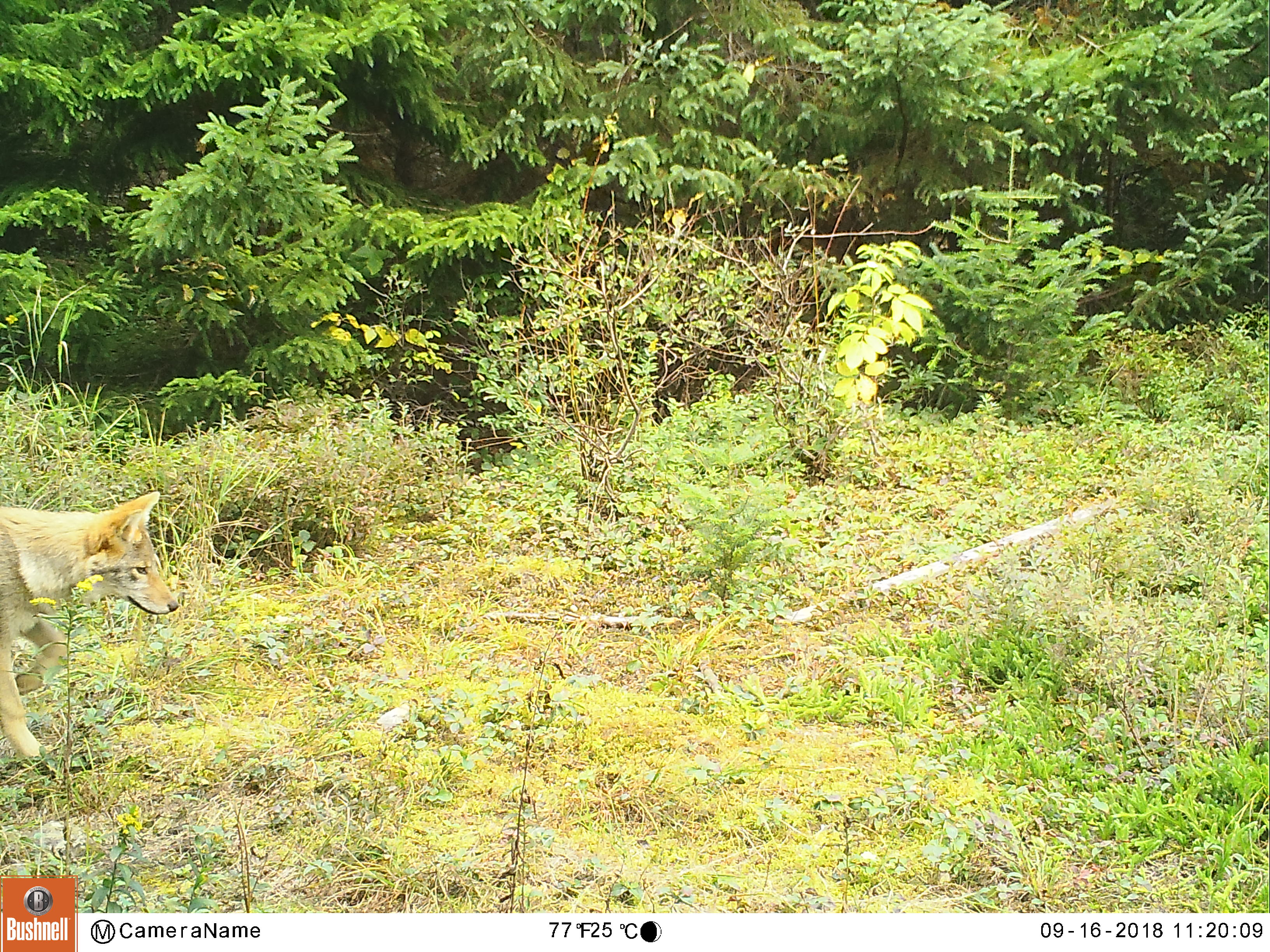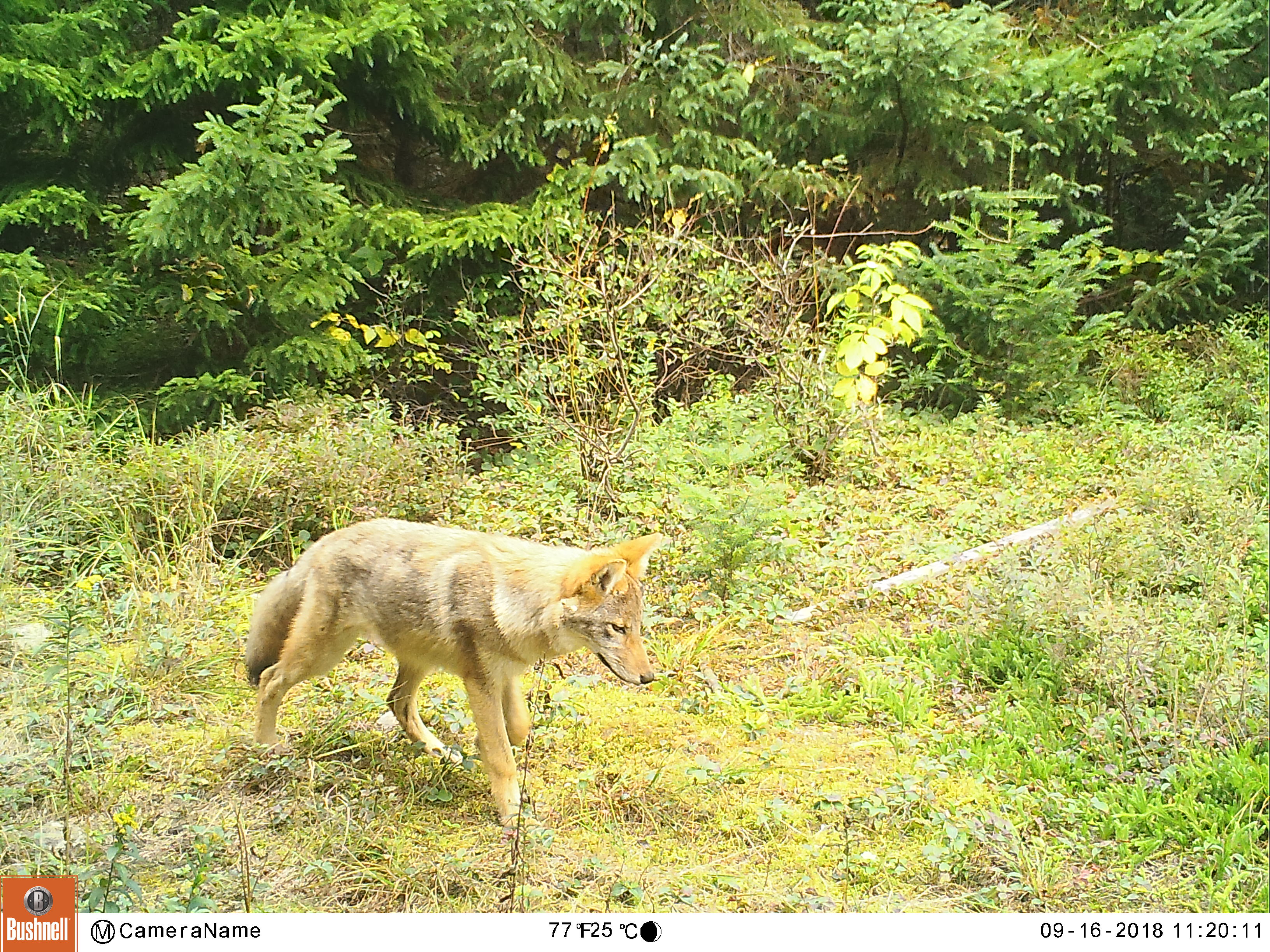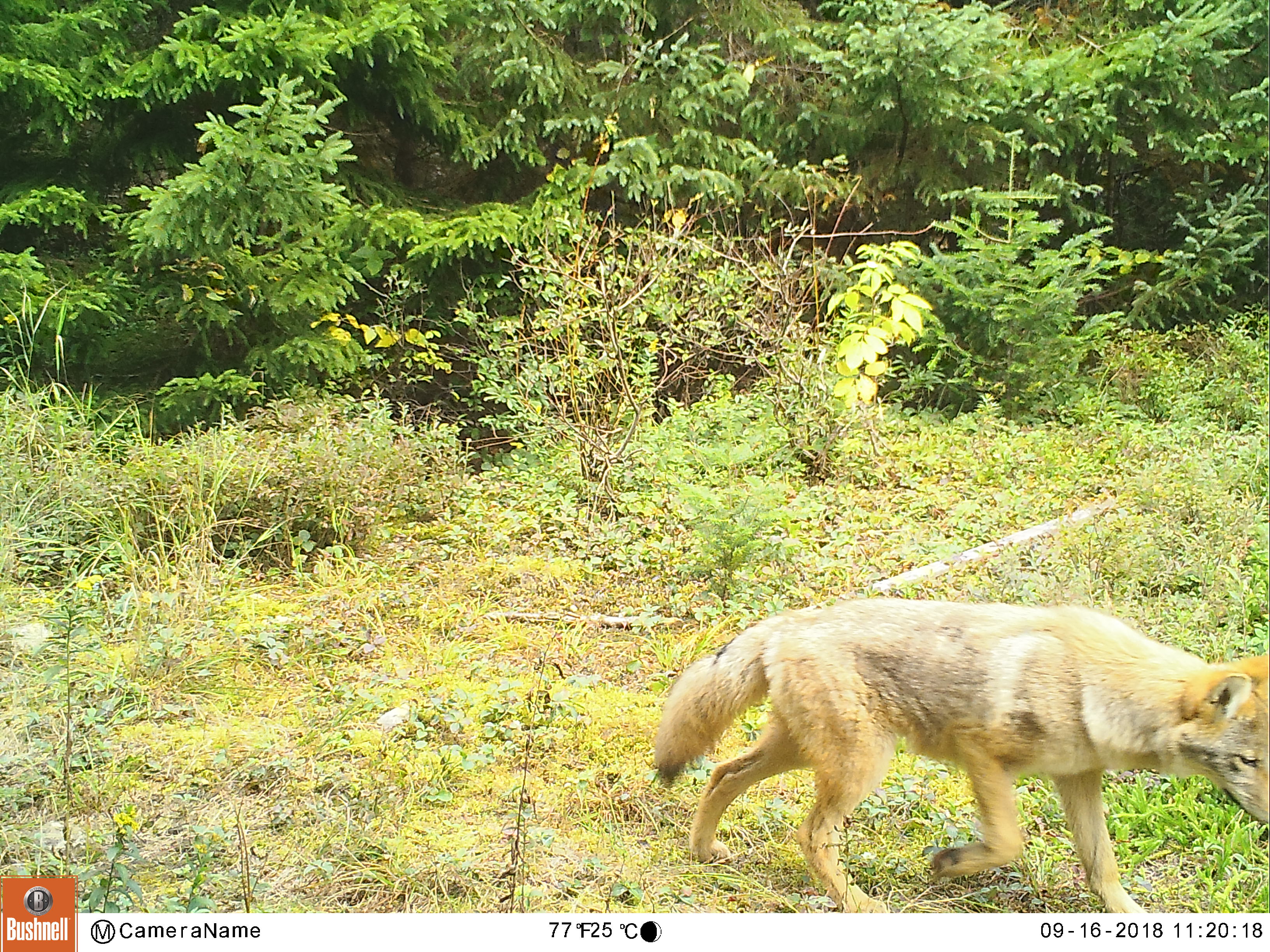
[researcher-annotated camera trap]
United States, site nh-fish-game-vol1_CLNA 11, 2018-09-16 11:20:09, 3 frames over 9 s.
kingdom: Animalia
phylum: Chordata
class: Mammalia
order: Carnivora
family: Canidae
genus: Canis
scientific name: Canis latrans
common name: coyote